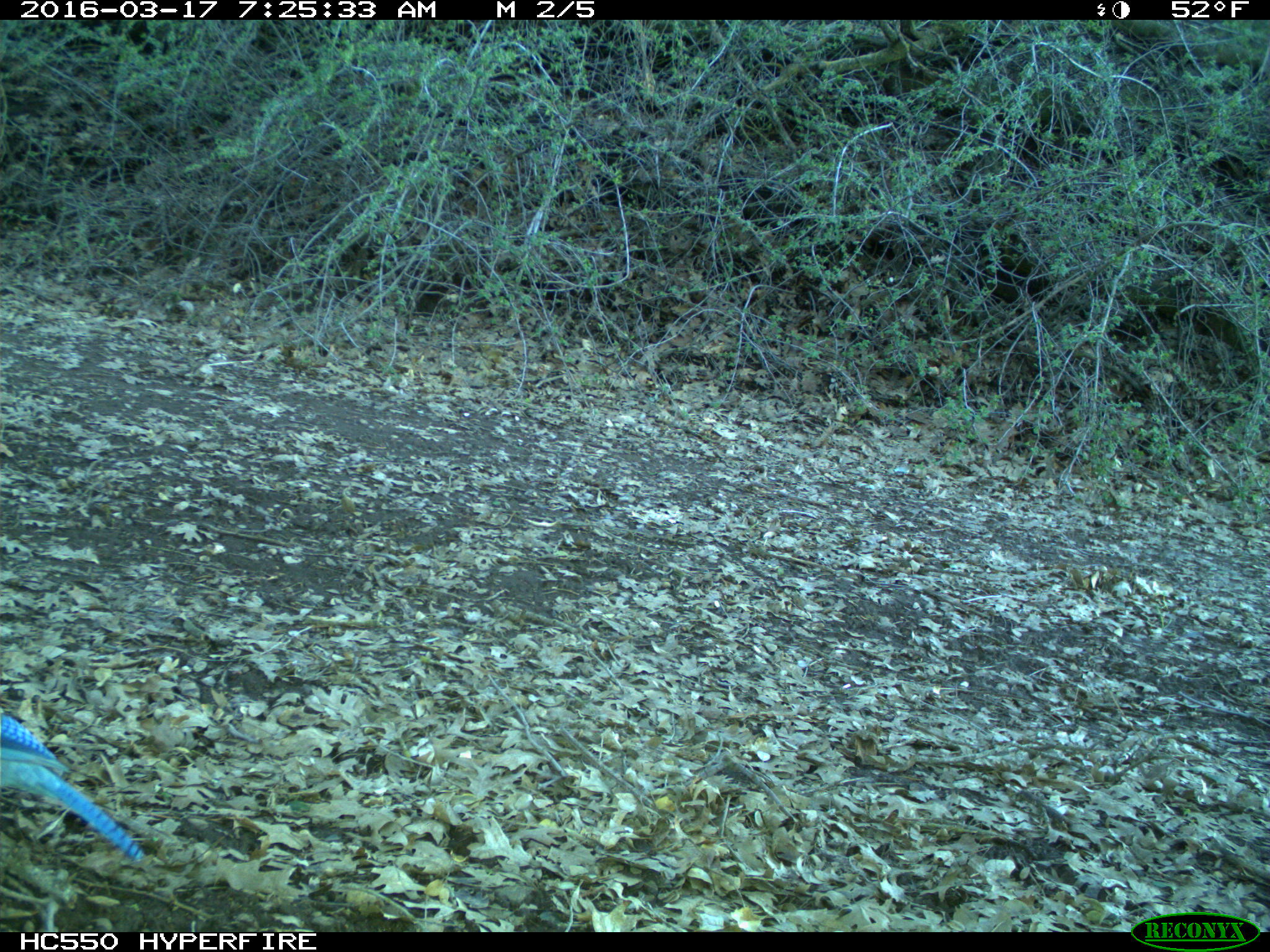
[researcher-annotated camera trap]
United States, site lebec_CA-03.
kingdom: Animalia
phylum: Chordata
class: Aves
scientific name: Aves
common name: birds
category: unidentified bird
Unidentified bird (birds) (Aves).